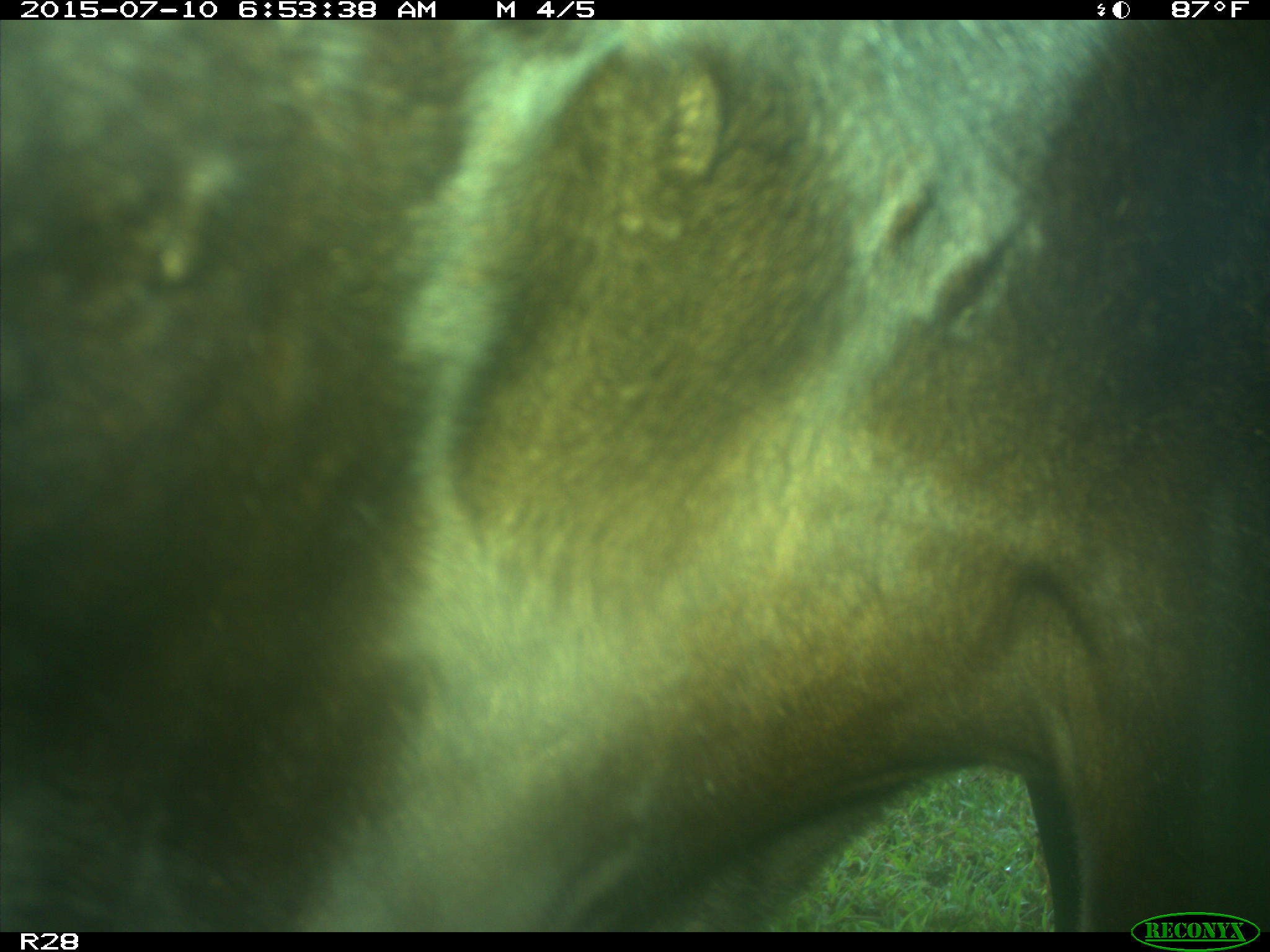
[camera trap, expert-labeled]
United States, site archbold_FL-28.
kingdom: Animalia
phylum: Chordata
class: Mammalia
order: Artiodactyla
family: Bovidae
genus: Bos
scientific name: Bos taurus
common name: domestic cow